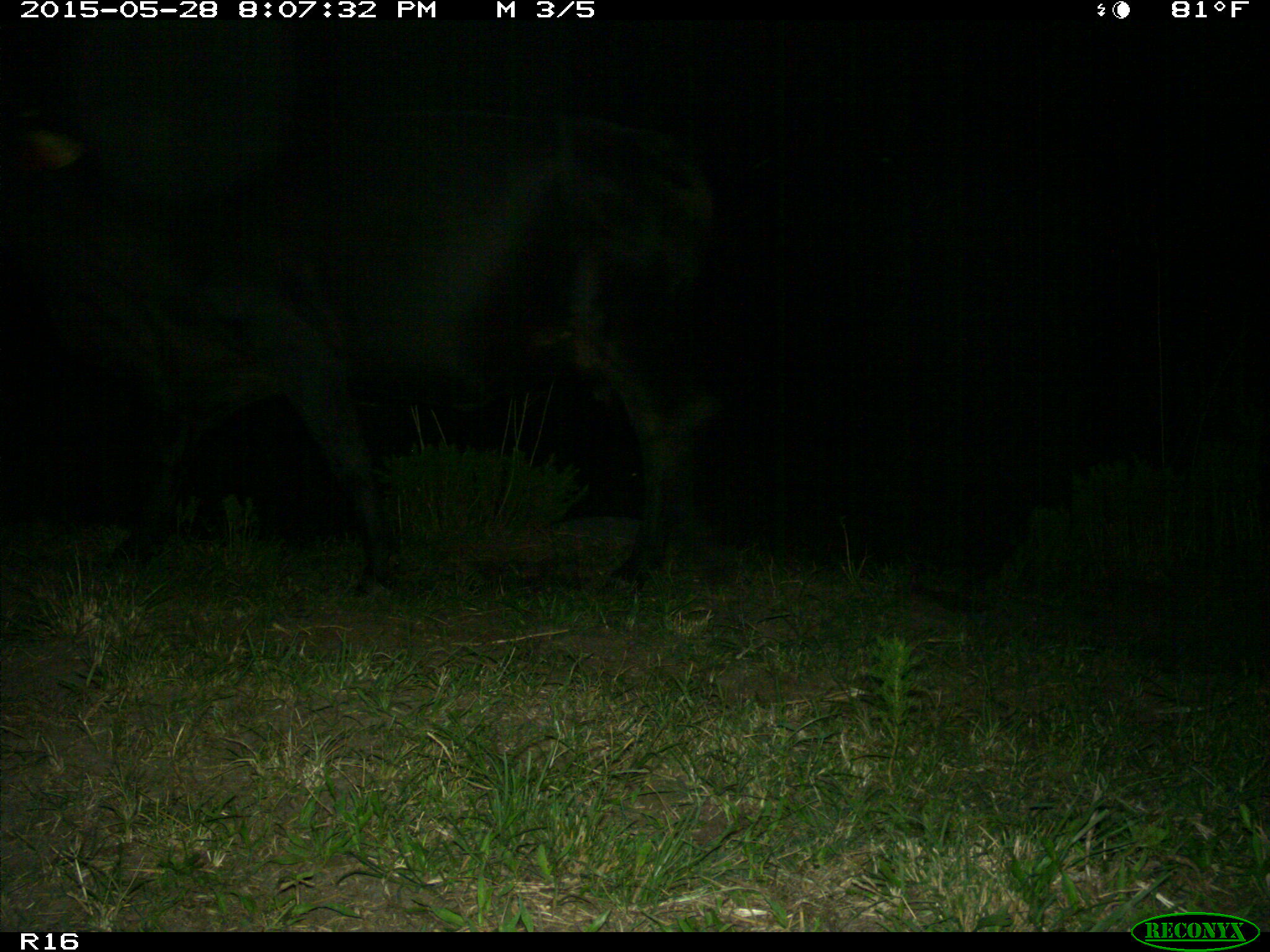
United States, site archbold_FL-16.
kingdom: Animalia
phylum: Chordata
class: Mammalia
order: Artiodactyla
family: Bovidae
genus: Bos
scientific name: Bos taurus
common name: domestic cow